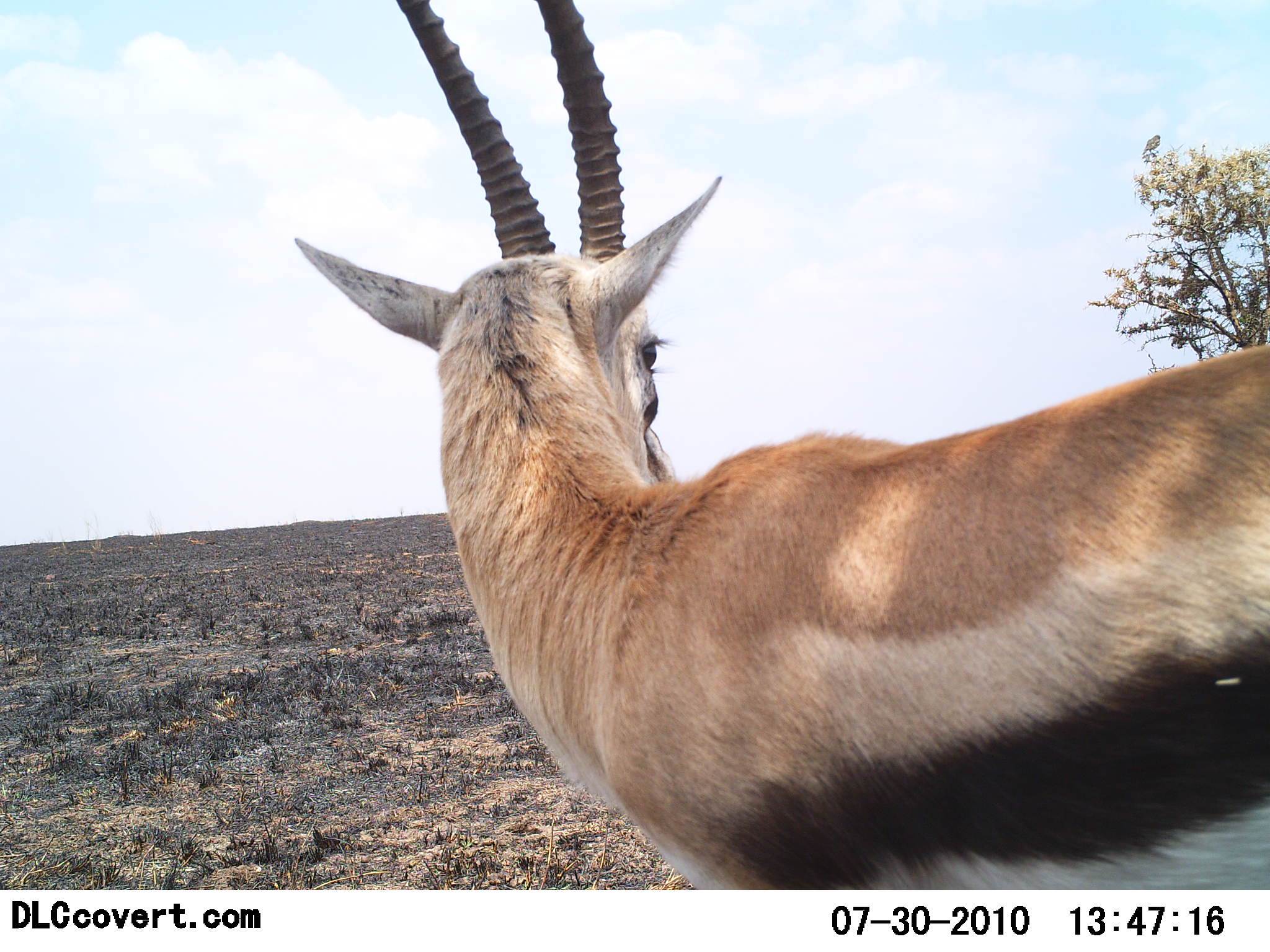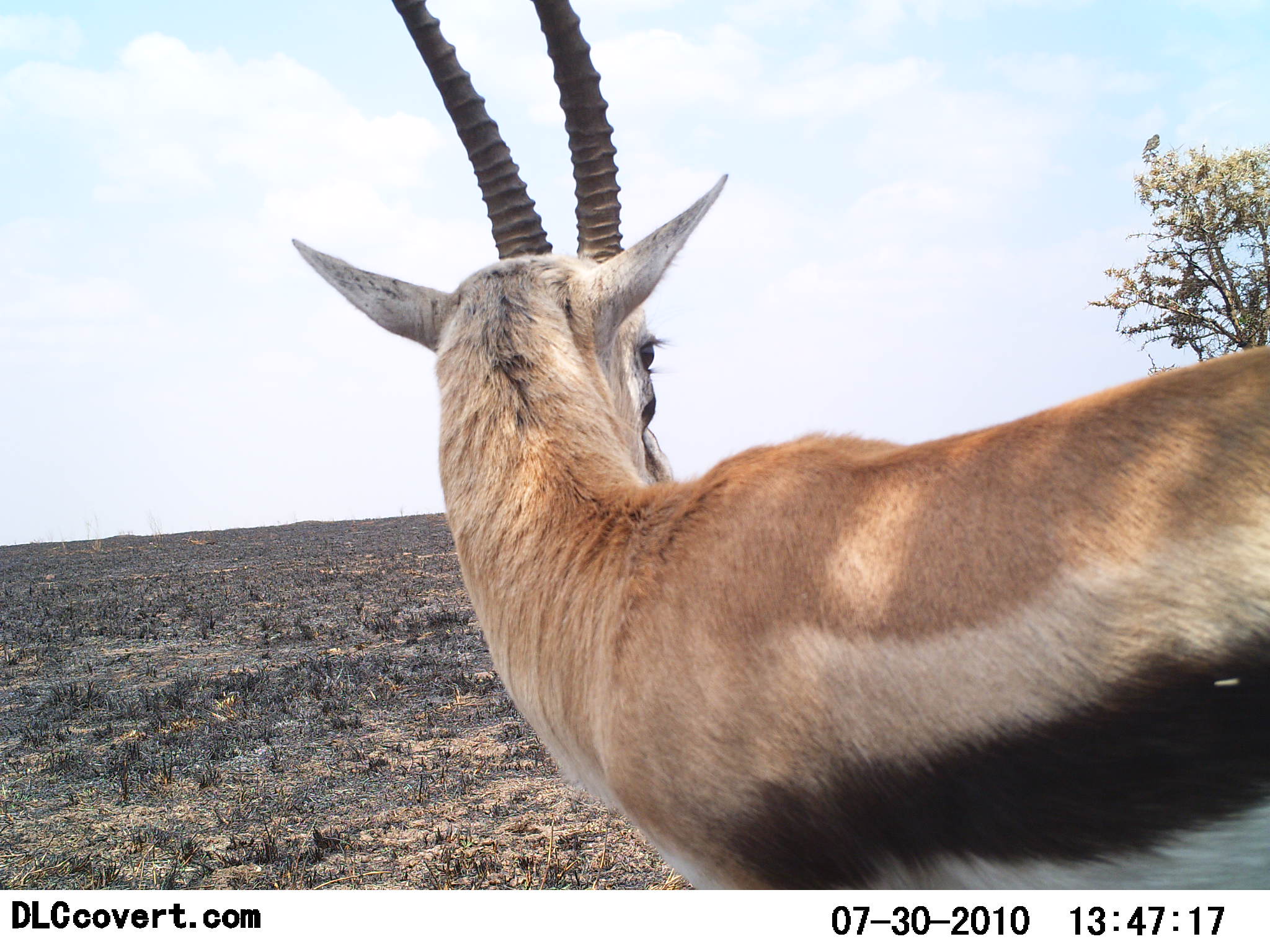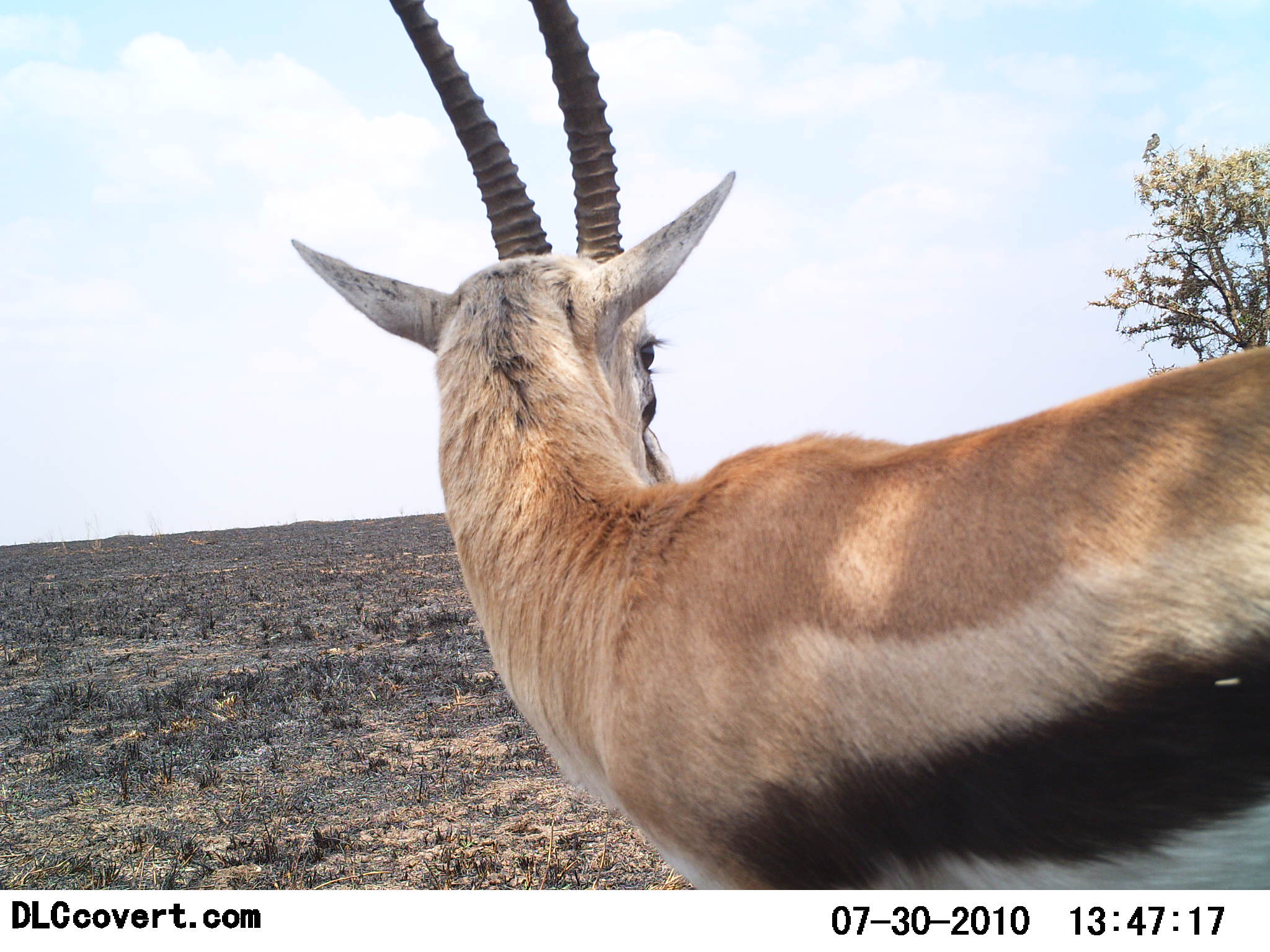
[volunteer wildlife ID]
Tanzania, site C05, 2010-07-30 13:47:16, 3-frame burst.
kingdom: Animalia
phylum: Chordata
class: Mammalia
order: Artiodactyla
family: Bovidae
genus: Eudorcas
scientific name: Eudorcas thomsonii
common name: thomson's gazelle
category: gazellethomsons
Gazellethomsons (thomson's gazelle) (Eudorcas thomsonii), count 1. Behavior (volunteer vote fractions): standing 100%, resting 0%, moving 0%, interacting 0%. Young present (vote fraction): 0%. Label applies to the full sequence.